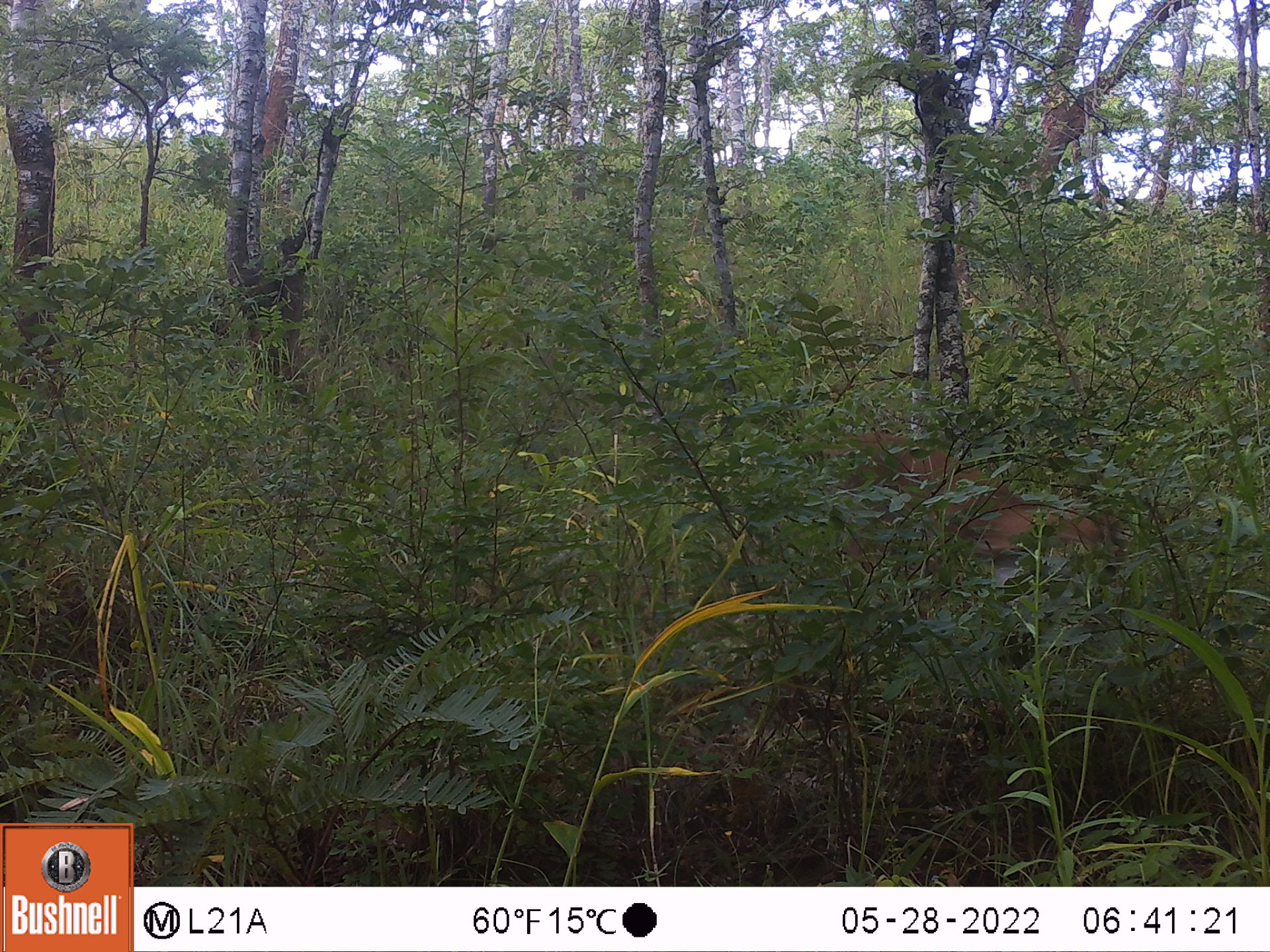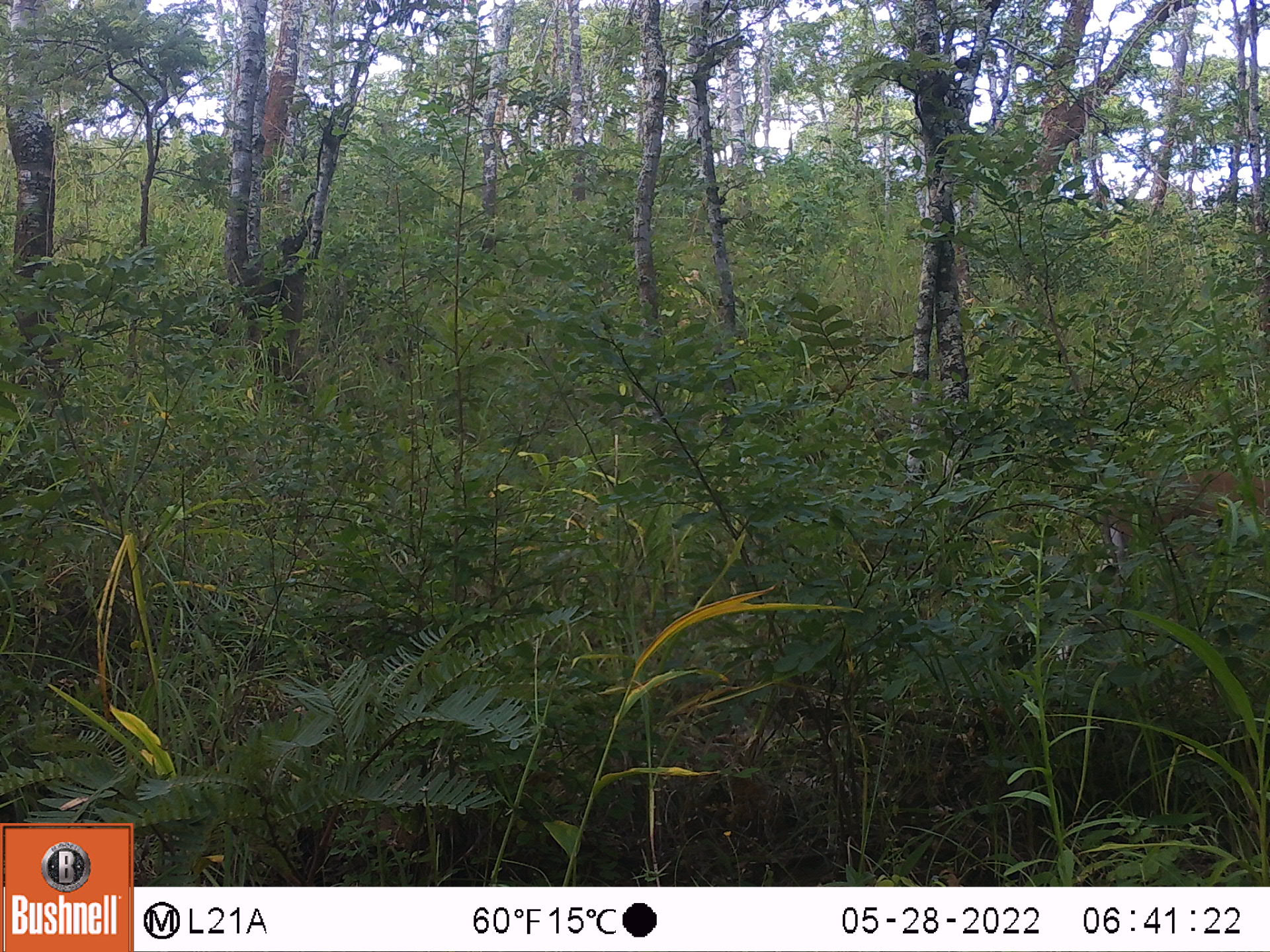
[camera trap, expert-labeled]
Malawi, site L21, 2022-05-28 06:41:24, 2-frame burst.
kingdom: Animalia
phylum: Chordata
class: Mammalia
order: Artiodactyla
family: Bovidae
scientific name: Antilopinae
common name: small antelope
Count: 1.